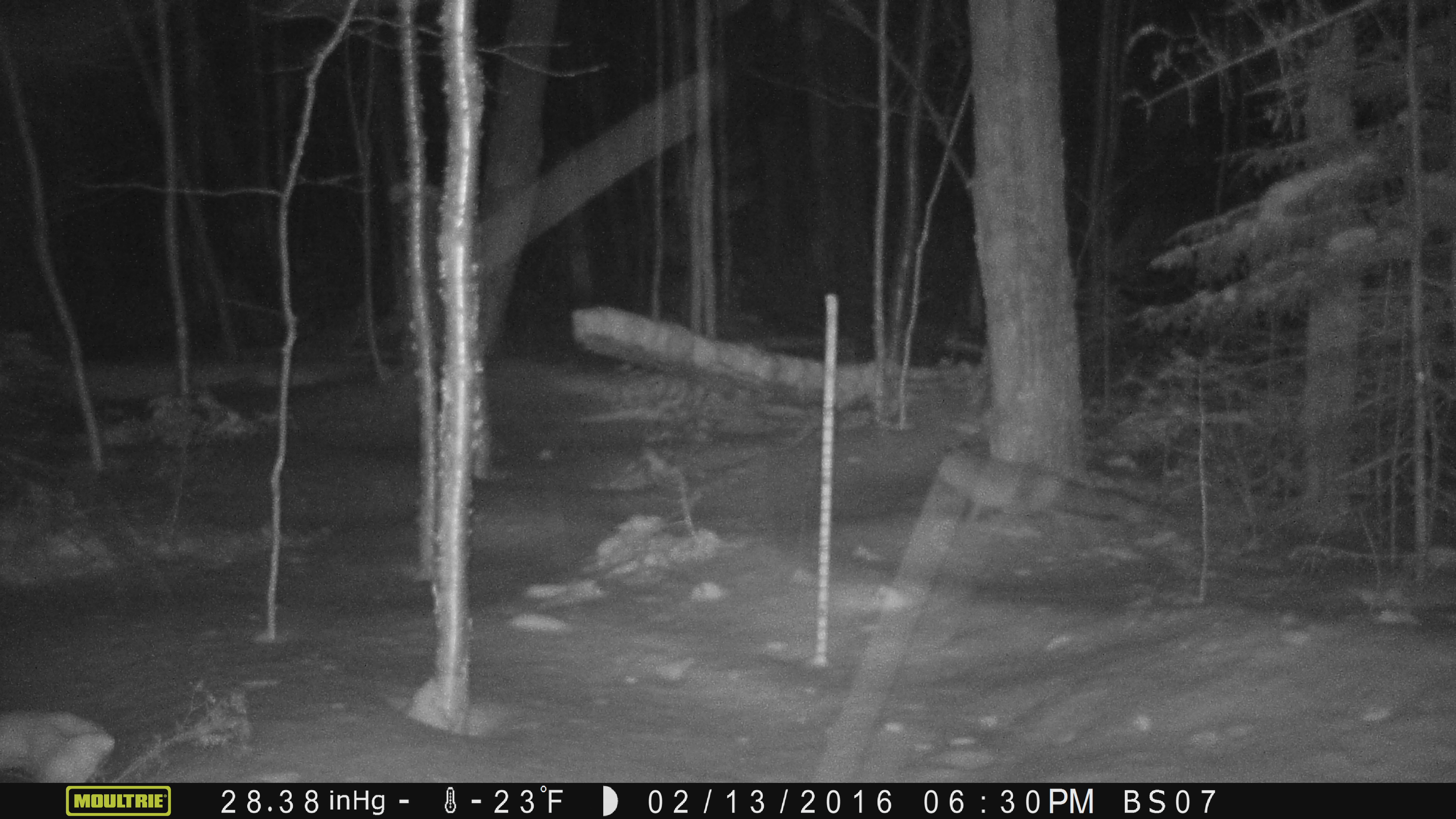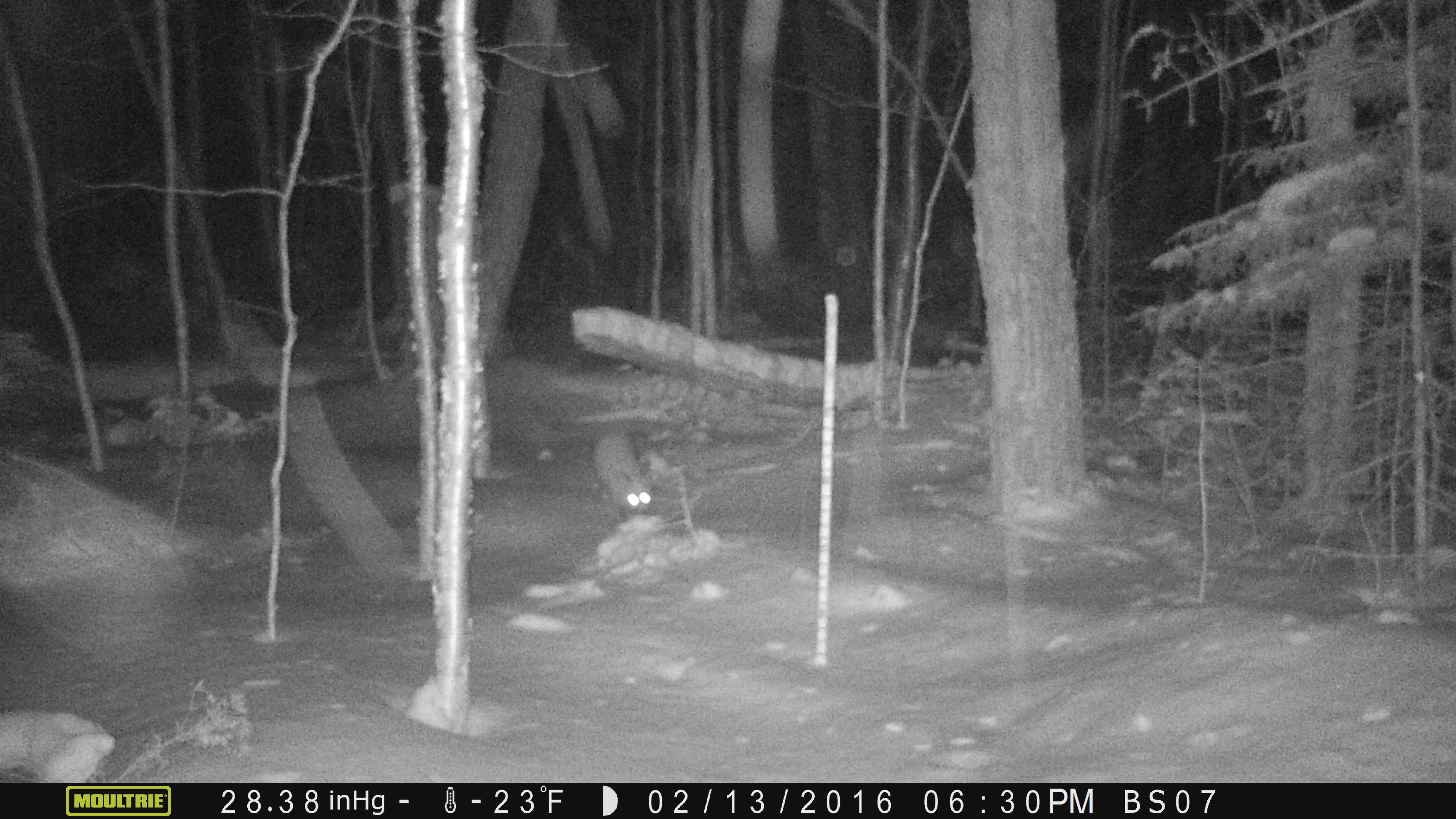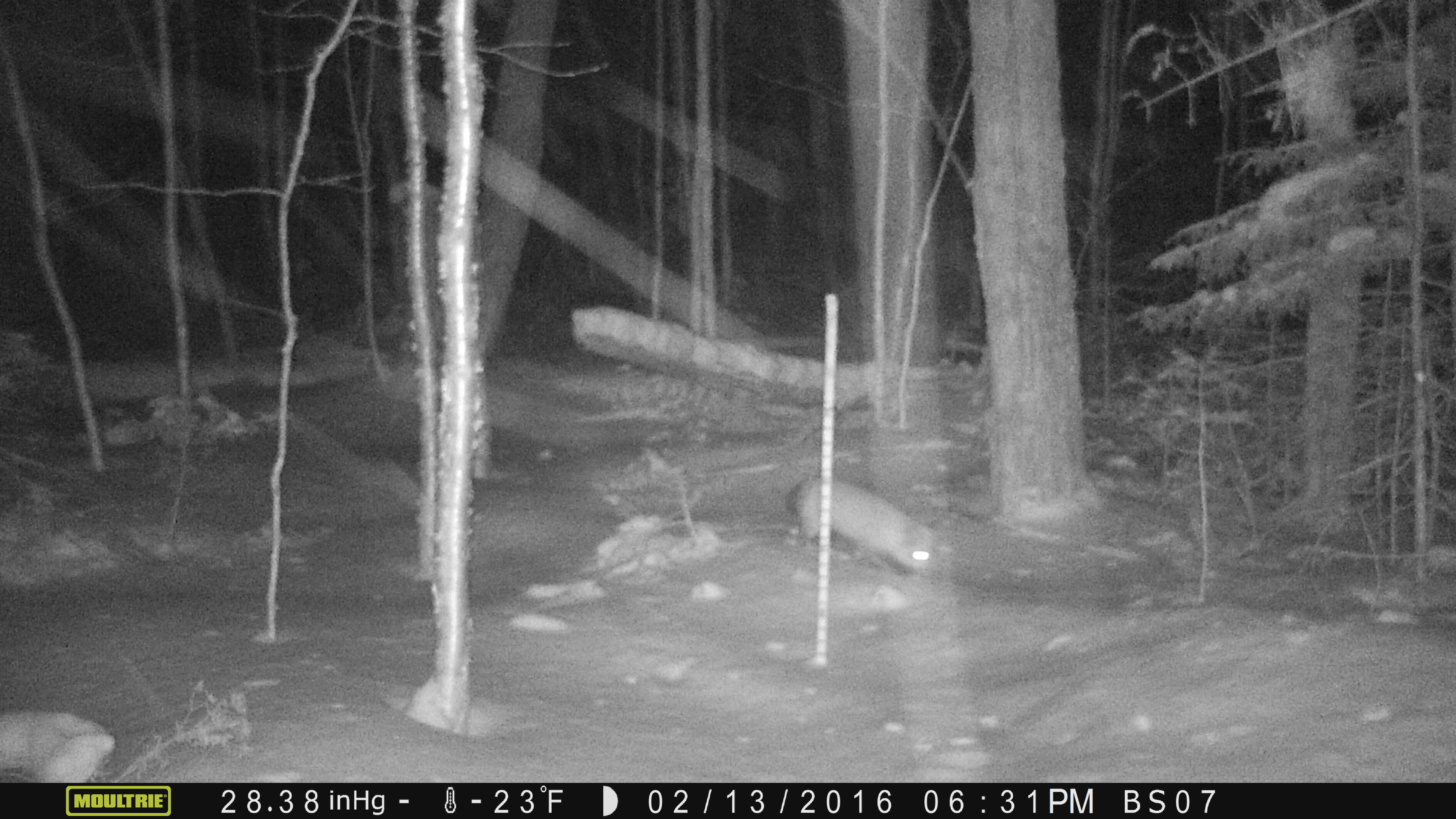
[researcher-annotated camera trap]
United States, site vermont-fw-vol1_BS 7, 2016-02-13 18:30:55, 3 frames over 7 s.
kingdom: Animalia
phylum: Chordata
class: Mammalia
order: Carnivora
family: Canidae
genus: Vulpes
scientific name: Vulpes vulpes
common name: red fox